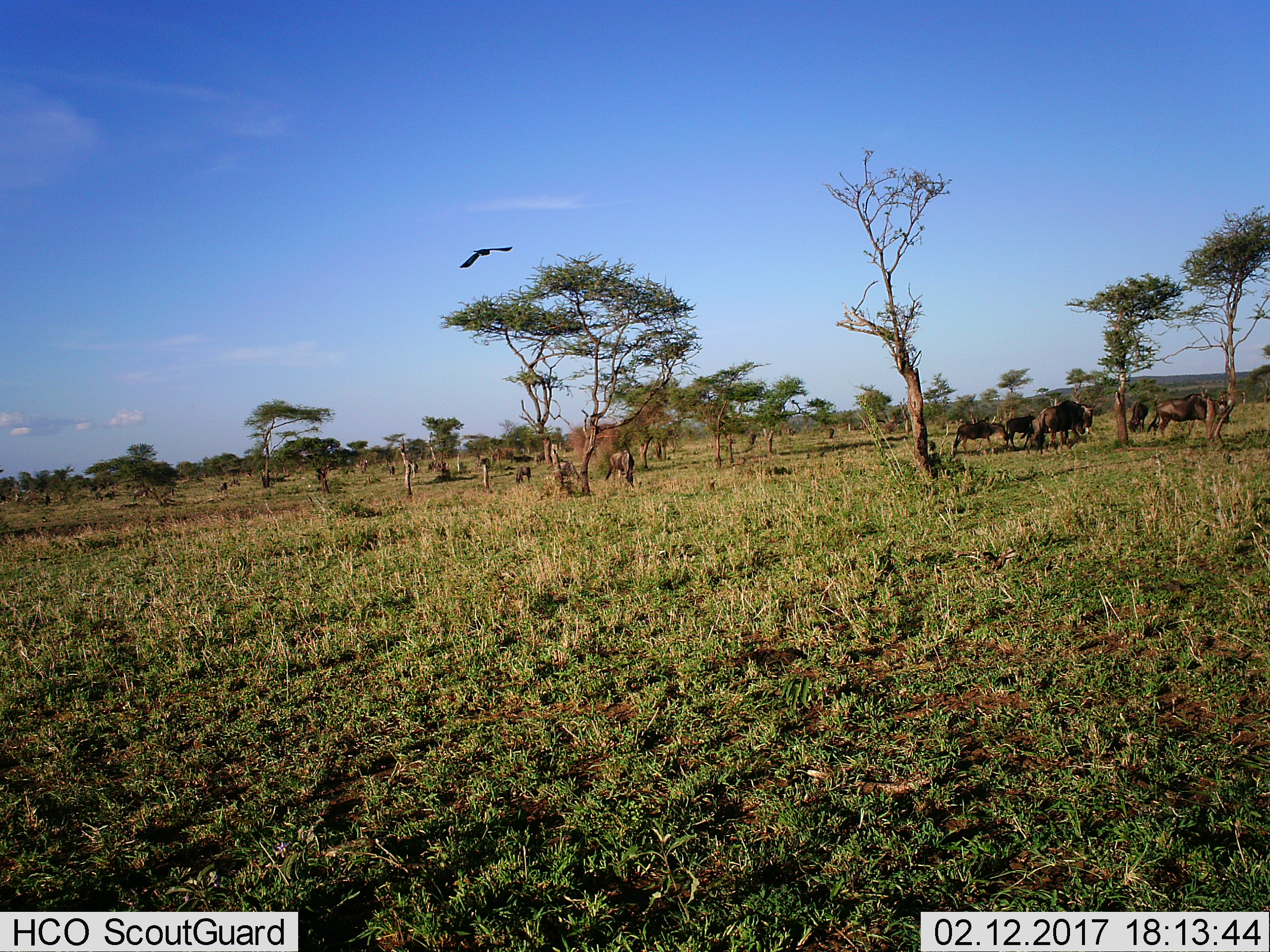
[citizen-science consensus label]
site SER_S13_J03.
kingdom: Animalia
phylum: Chordata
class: Mammalia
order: Artiodactyla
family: Bovidae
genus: Connochaetes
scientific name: Connochaetes taurinus taurinus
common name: blue wildebeest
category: wildebeestblue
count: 11-50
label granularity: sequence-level